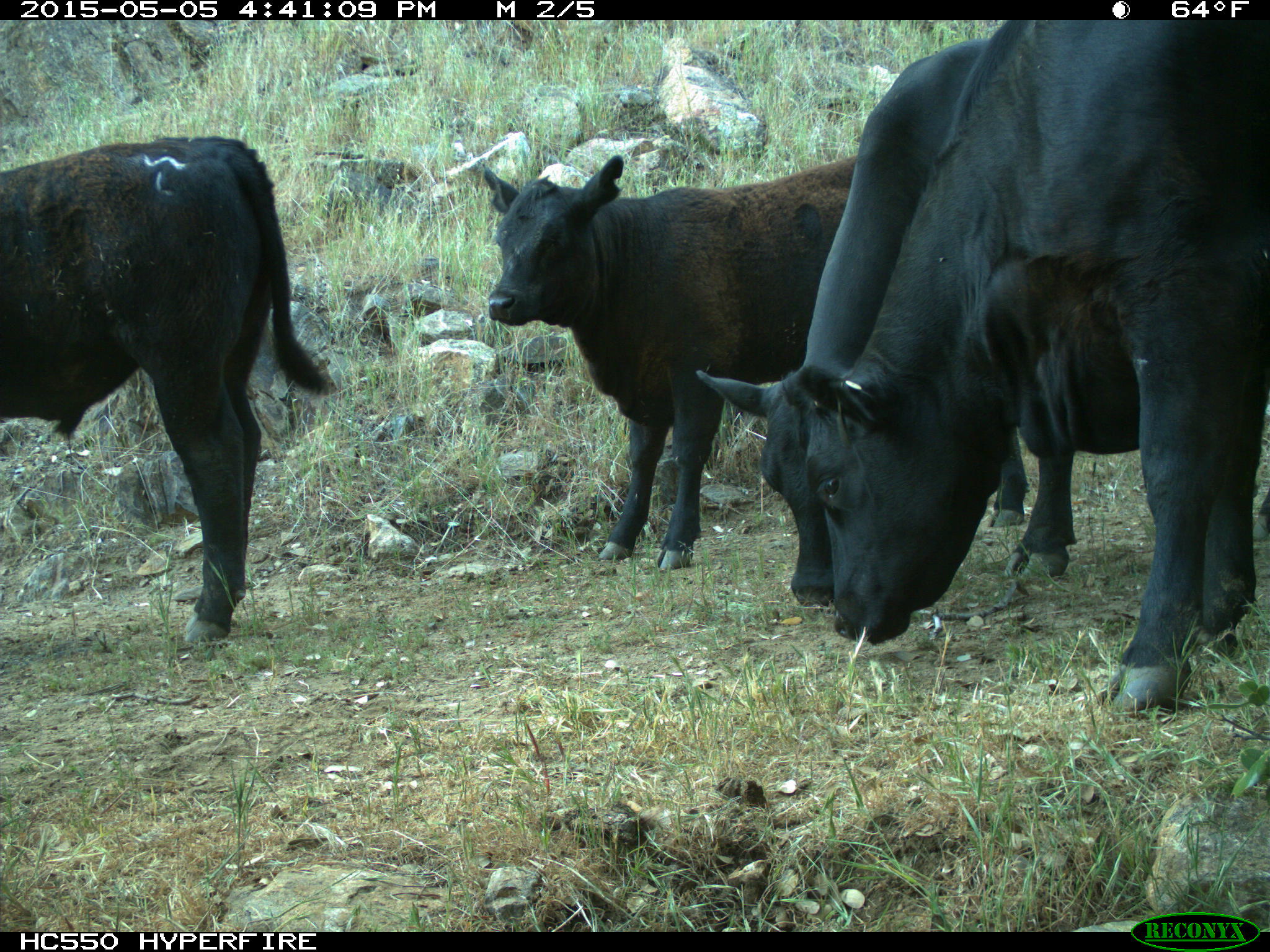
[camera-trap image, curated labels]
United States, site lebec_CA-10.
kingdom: Animalia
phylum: Chordata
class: Mammalia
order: Artiodactyla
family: Bovidae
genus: Bos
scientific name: Bos taurus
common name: domestic cow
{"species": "Bos taurus (domestic cow)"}